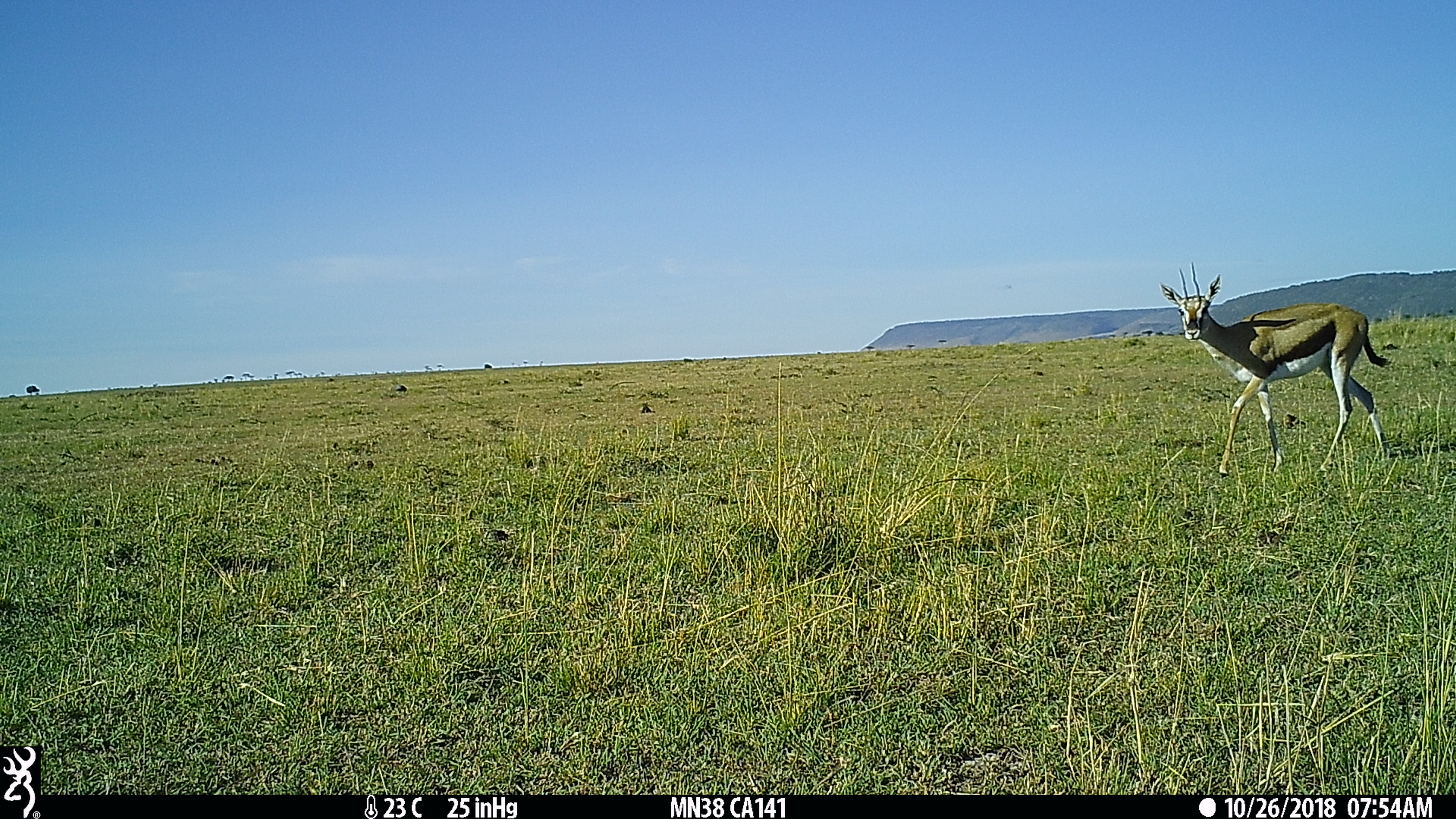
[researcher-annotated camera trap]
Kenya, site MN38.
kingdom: Animalia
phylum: Chordata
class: Mammalia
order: Artiodactyla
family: Bovidae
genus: Eudorcas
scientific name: Eudorcas thomsonii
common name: thomon's gazelle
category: gazelle thomsons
Gazelle thomsons (thomon's gazelle) (Eudorcas thomsonii).